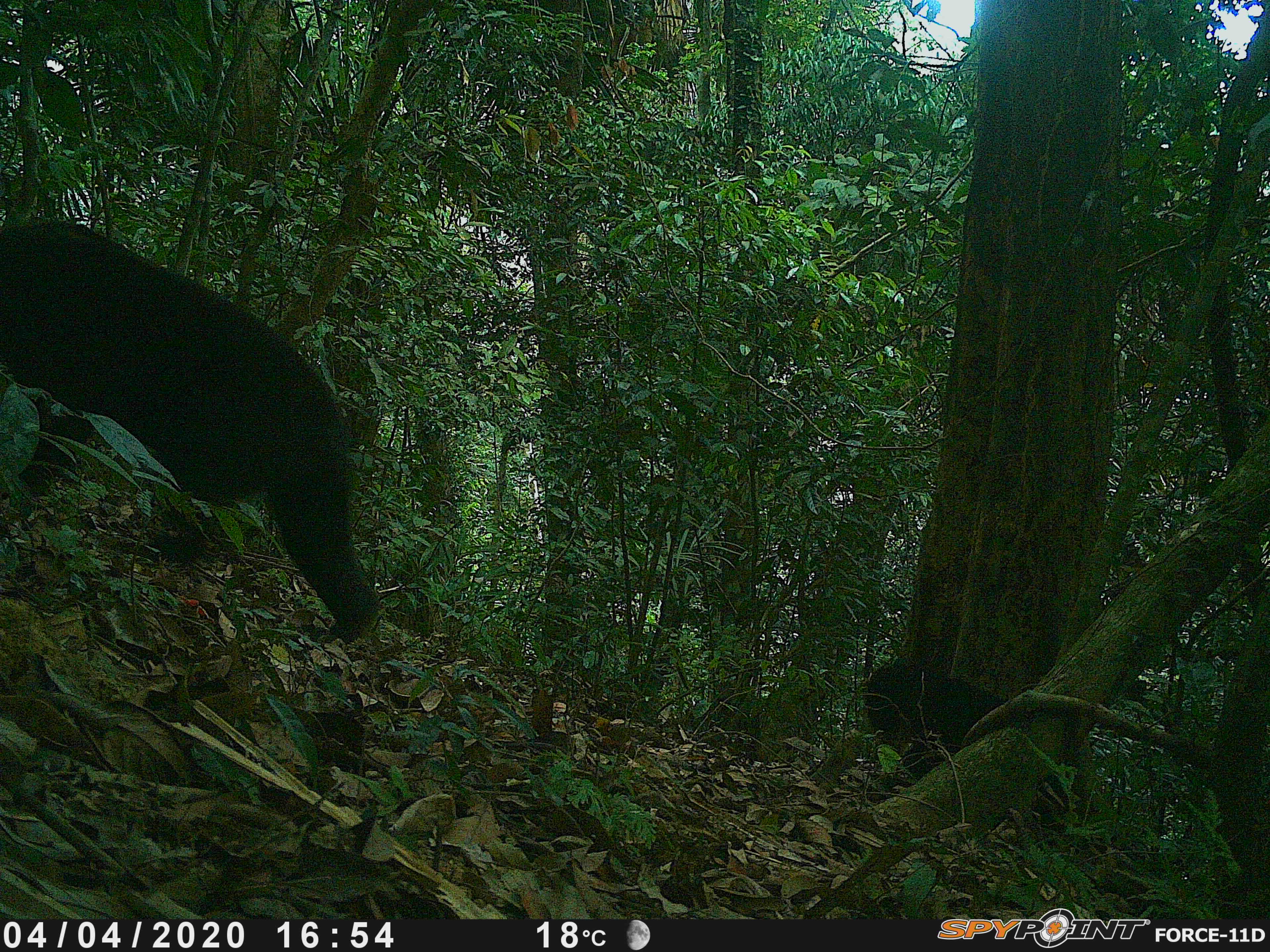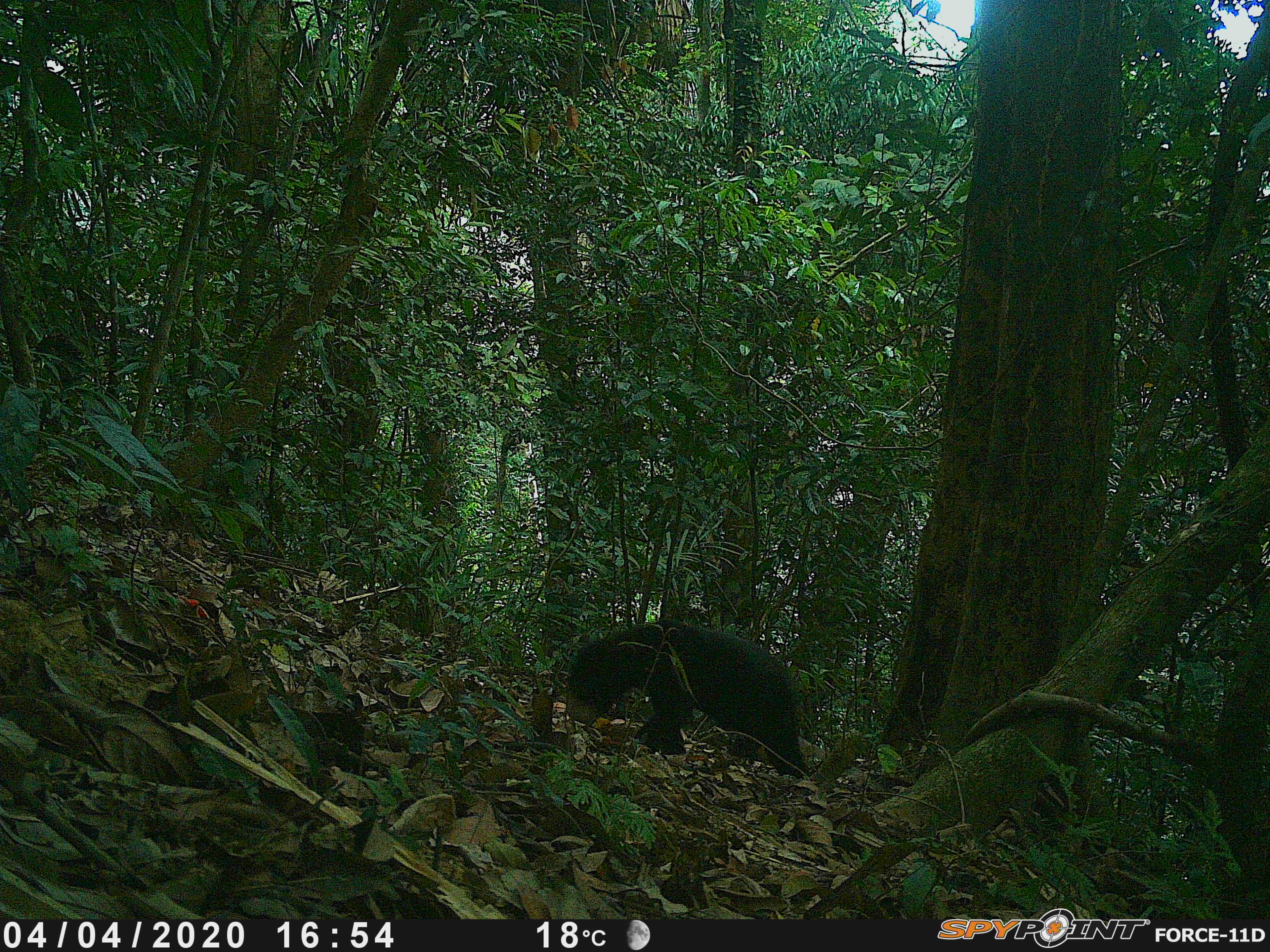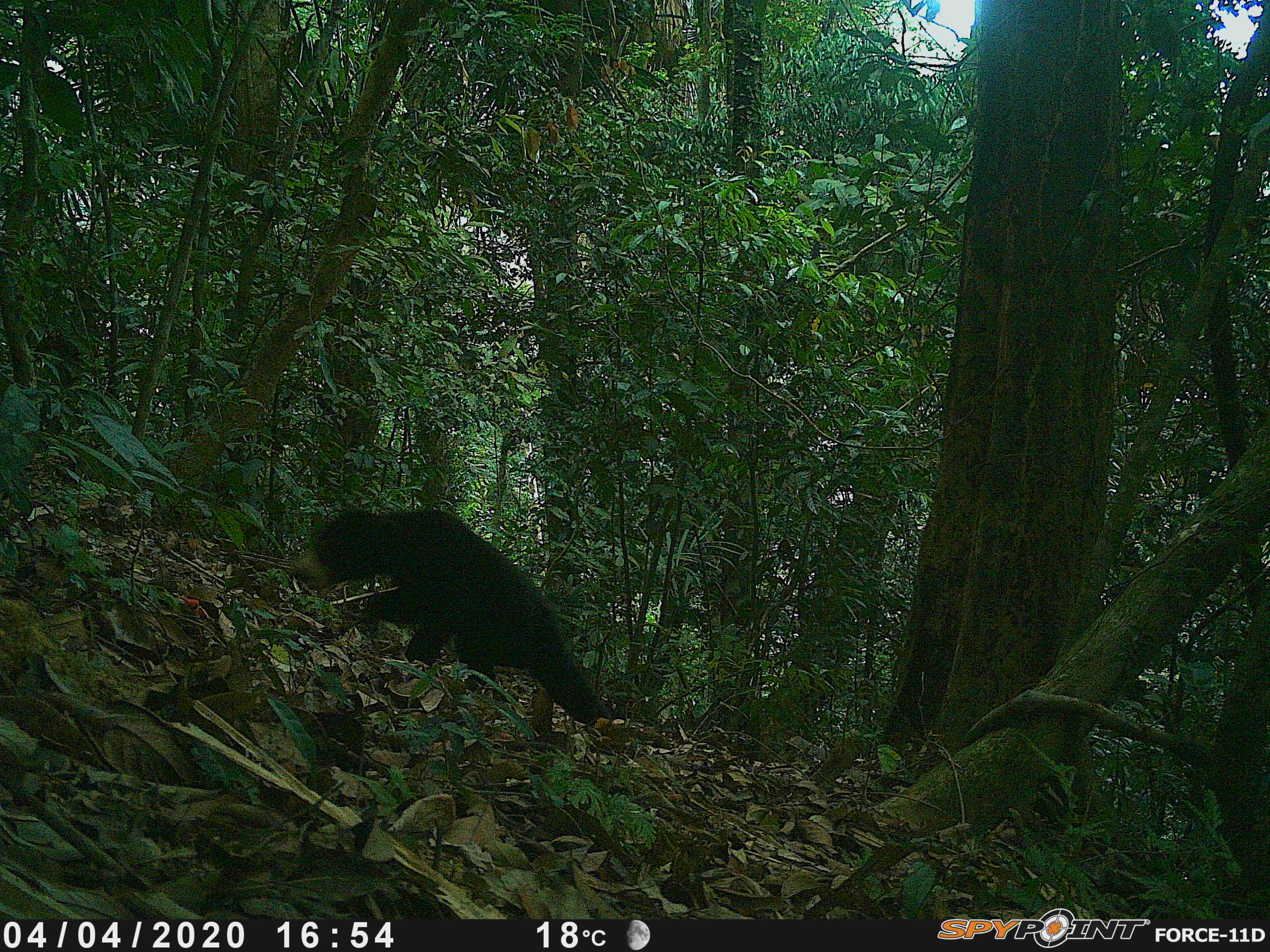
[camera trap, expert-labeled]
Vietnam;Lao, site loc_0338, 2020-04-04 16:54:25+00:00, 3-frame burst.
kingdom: Animalia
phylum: Chordata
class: Mammalia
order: Carnivora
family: Ursidae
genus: Helarctos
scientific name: Helarctos malayanus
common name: sun bear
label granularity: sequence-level